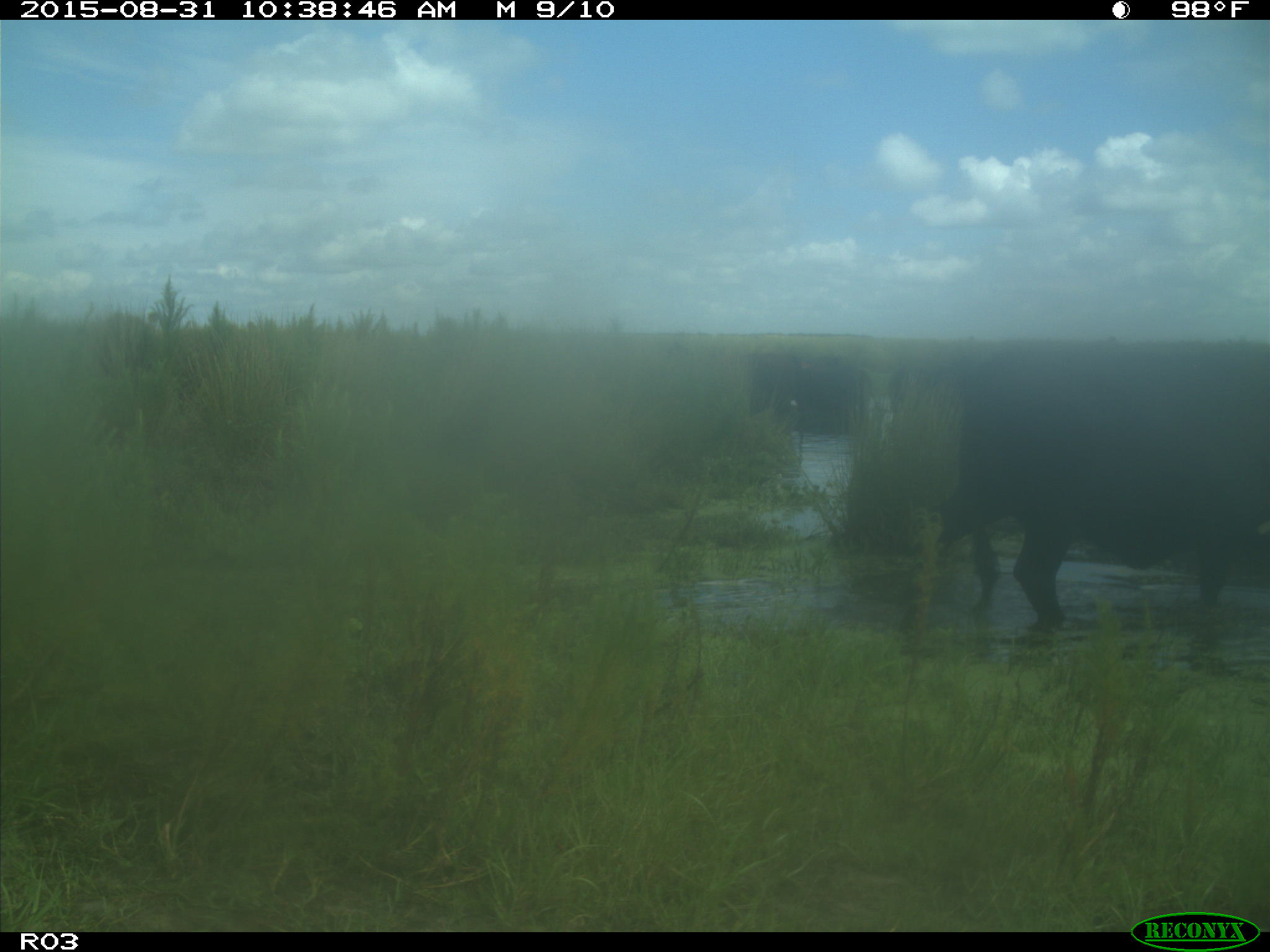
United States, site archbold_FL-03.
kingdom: Animalia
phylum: Chordata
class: Mammalia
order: Artiodactyla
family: Bovidae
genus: Bos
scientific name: Bos taurus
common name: domestic cow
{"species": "Bos taurus (domestic cow)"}